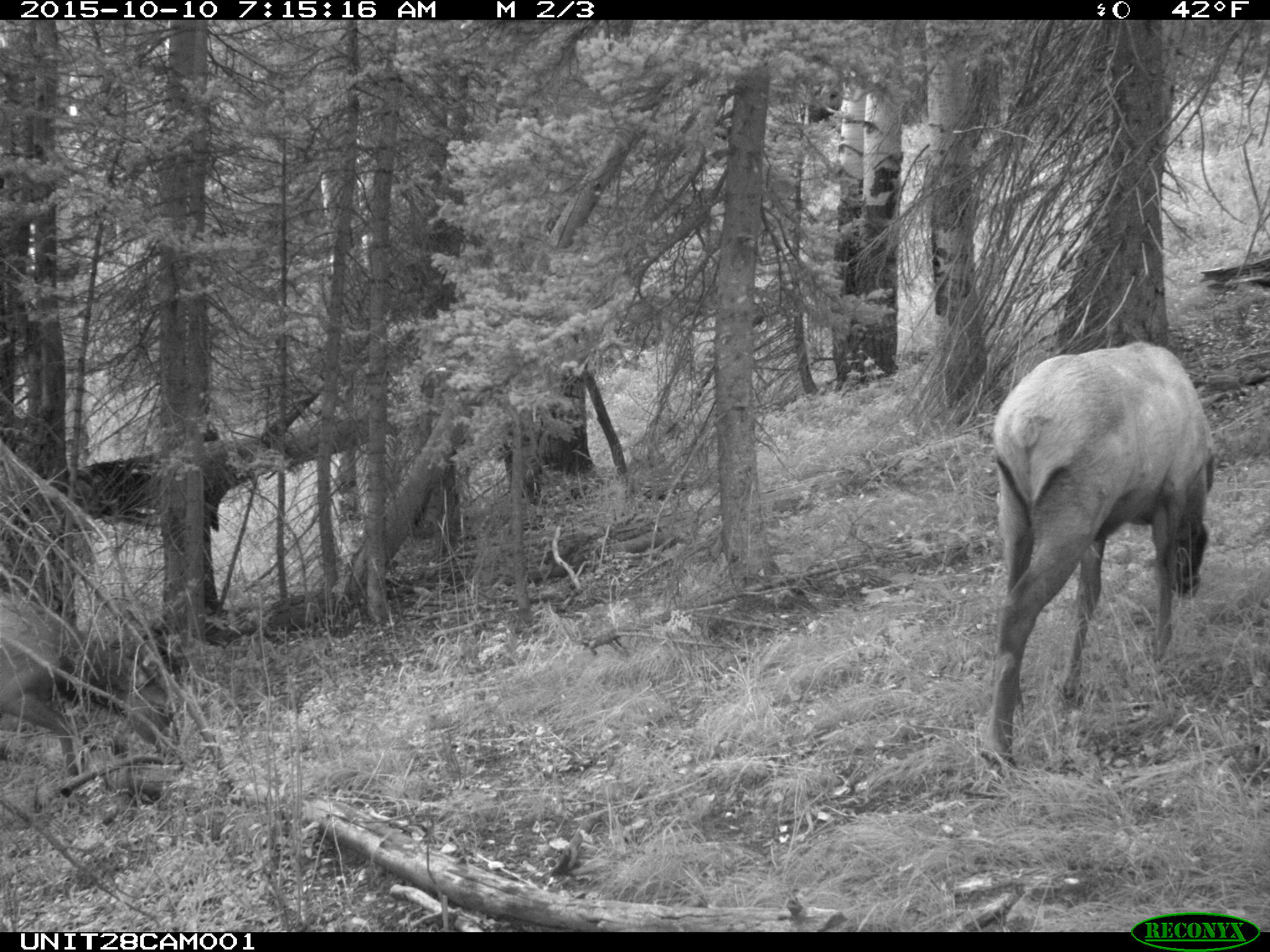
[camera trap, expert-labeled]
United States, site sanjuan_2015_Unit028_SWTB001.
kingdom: Animalia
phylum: Chordata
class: Mammalia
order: Artiodactyla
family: Cervidae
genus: Cervus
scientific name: Cervus elaphus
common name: red deer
Cervus elaphus (red deer).